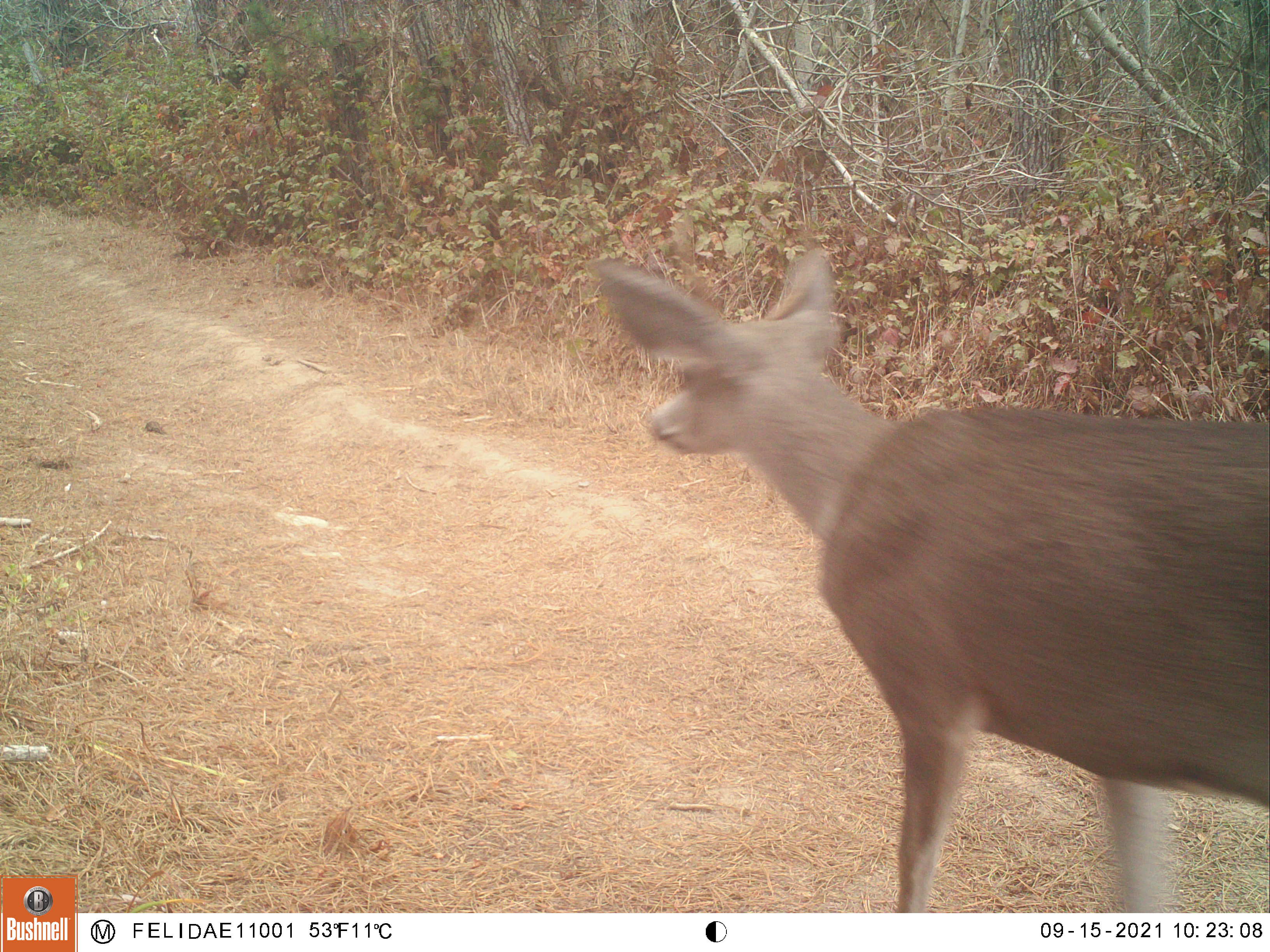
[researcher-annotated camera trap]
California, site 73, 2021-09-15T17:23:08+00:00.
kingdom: Animalia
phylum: Chordata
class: Mammalia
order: Artiodactyla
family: Cervidae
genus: Odocoileus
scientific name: Odocoileus hemionus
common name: mule deer